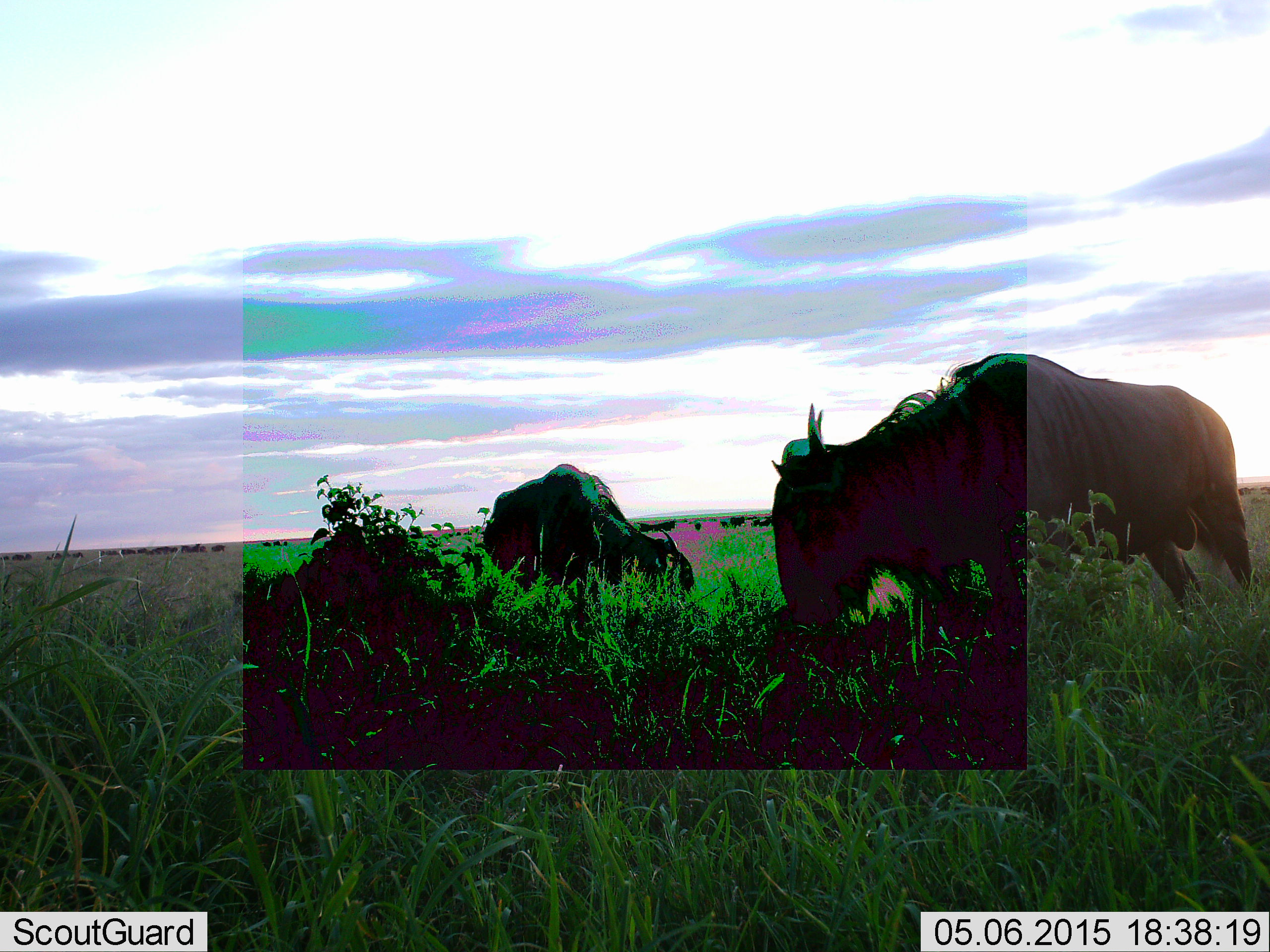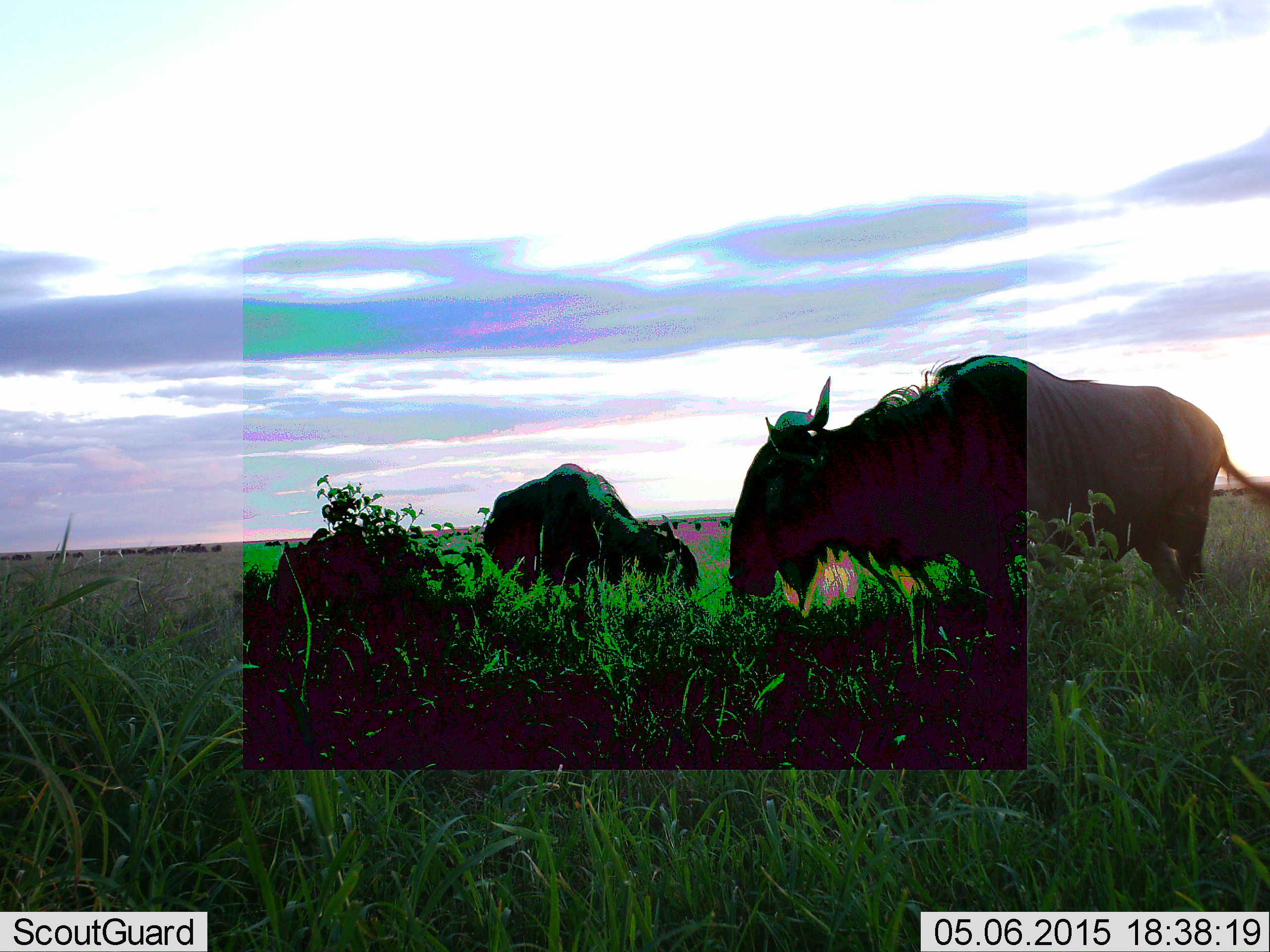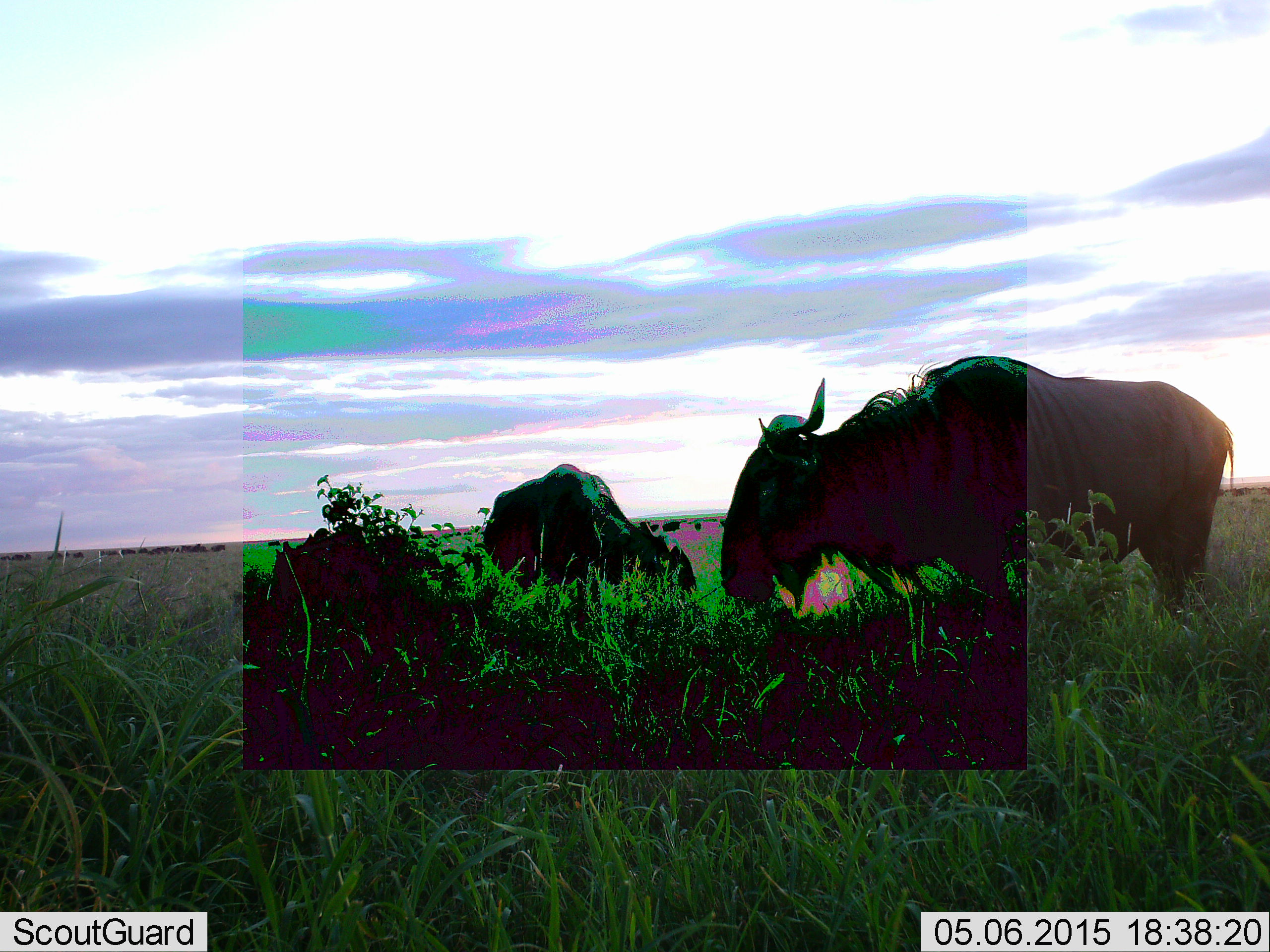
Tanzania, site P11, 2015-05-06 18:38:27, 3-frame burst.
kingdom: Animalia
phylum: Chordata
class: Mammalia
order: Artiodactyla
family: Bovidae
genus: Connochaetes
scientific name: Connochaetes taurinus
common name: blue wildebeest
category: wildebeest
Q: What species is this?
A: Wildebeest (blue wildebeest) (Connochaetes taurinus).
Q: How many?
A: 2.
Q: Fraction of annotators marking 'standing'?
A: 40%.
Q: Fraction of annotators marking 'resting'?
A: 0%.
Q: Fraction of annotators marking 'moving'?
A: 20%.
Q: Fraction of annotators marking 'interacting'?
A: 0%.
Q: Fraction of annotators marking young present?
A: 0%.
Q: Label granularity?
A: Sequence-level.